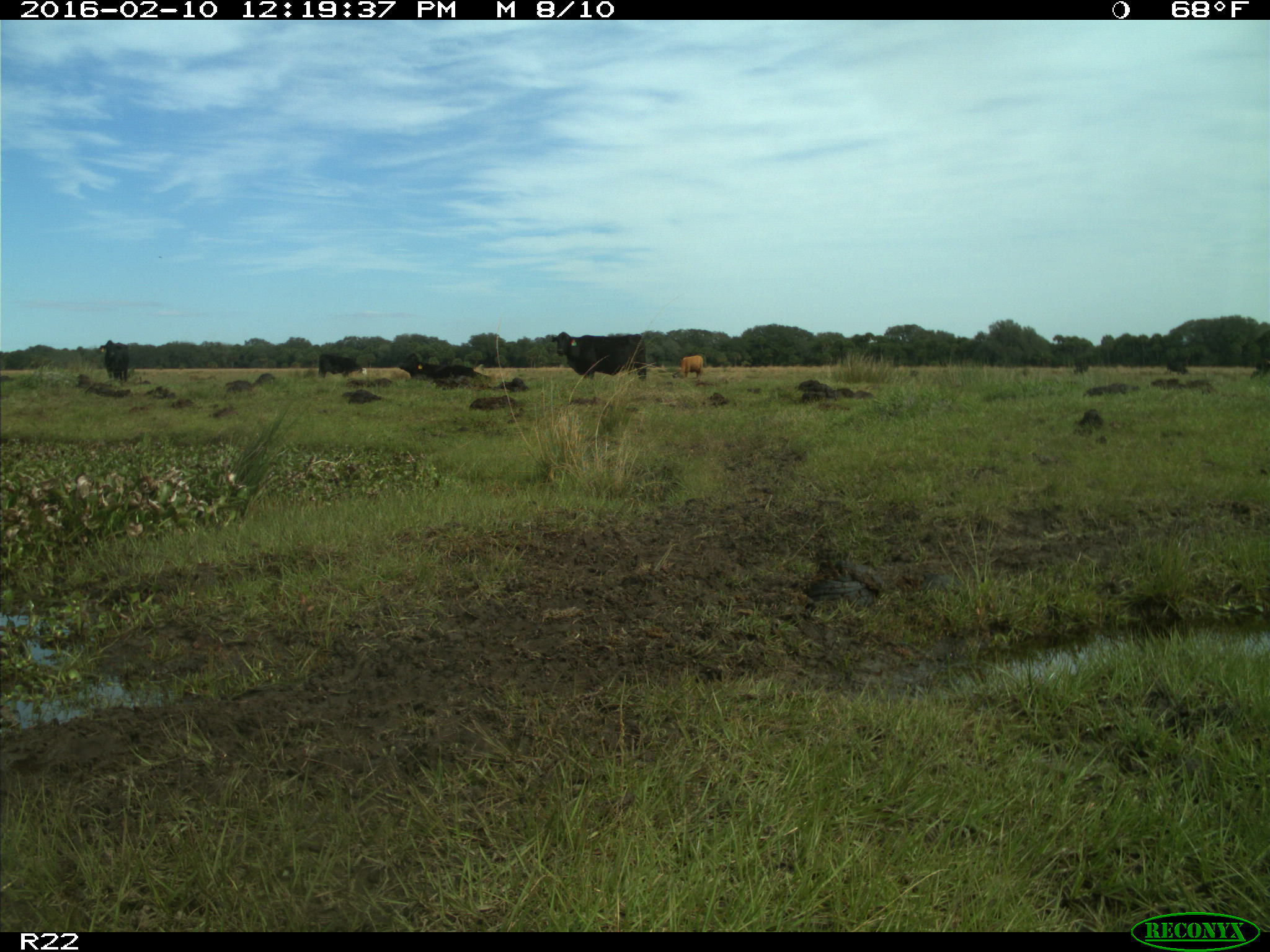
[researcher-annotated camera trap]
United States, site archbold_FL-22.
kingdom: Animalia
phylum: Chordata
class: Mammalia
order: Artiodactyla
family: Bovidae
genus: Bos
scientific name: Bos taurus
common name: domestic cow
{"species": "Bos taurus (domestic cow)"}